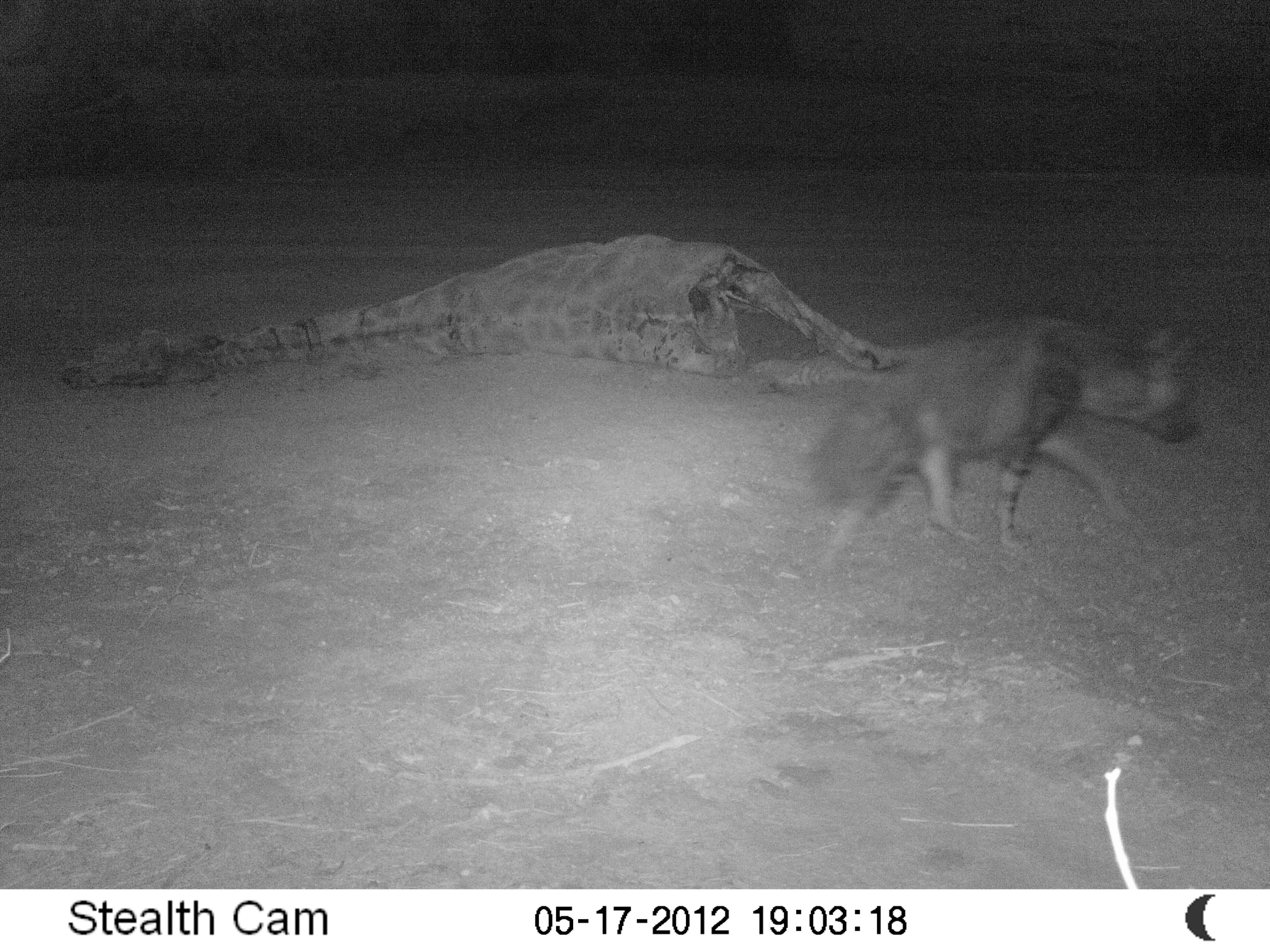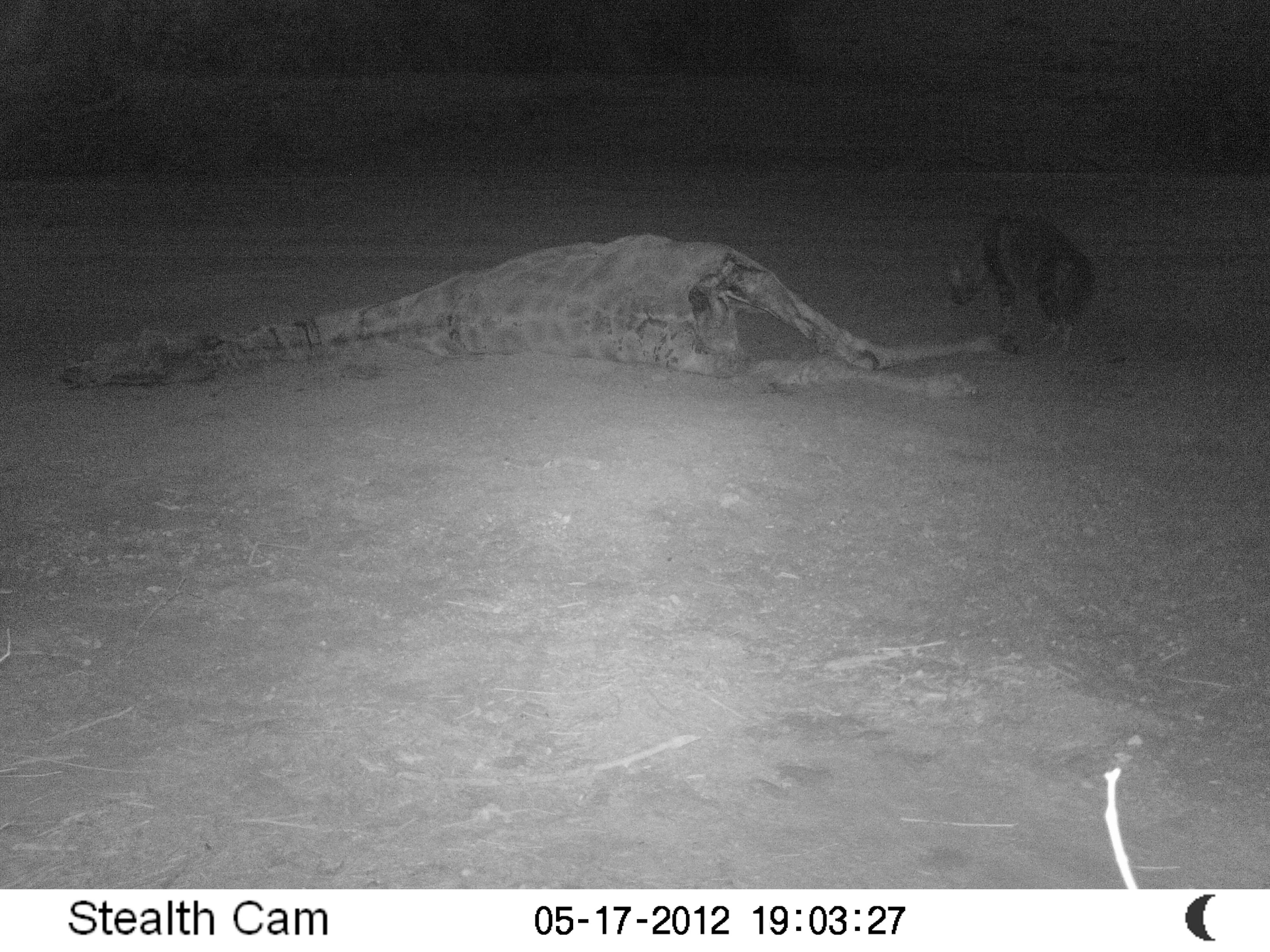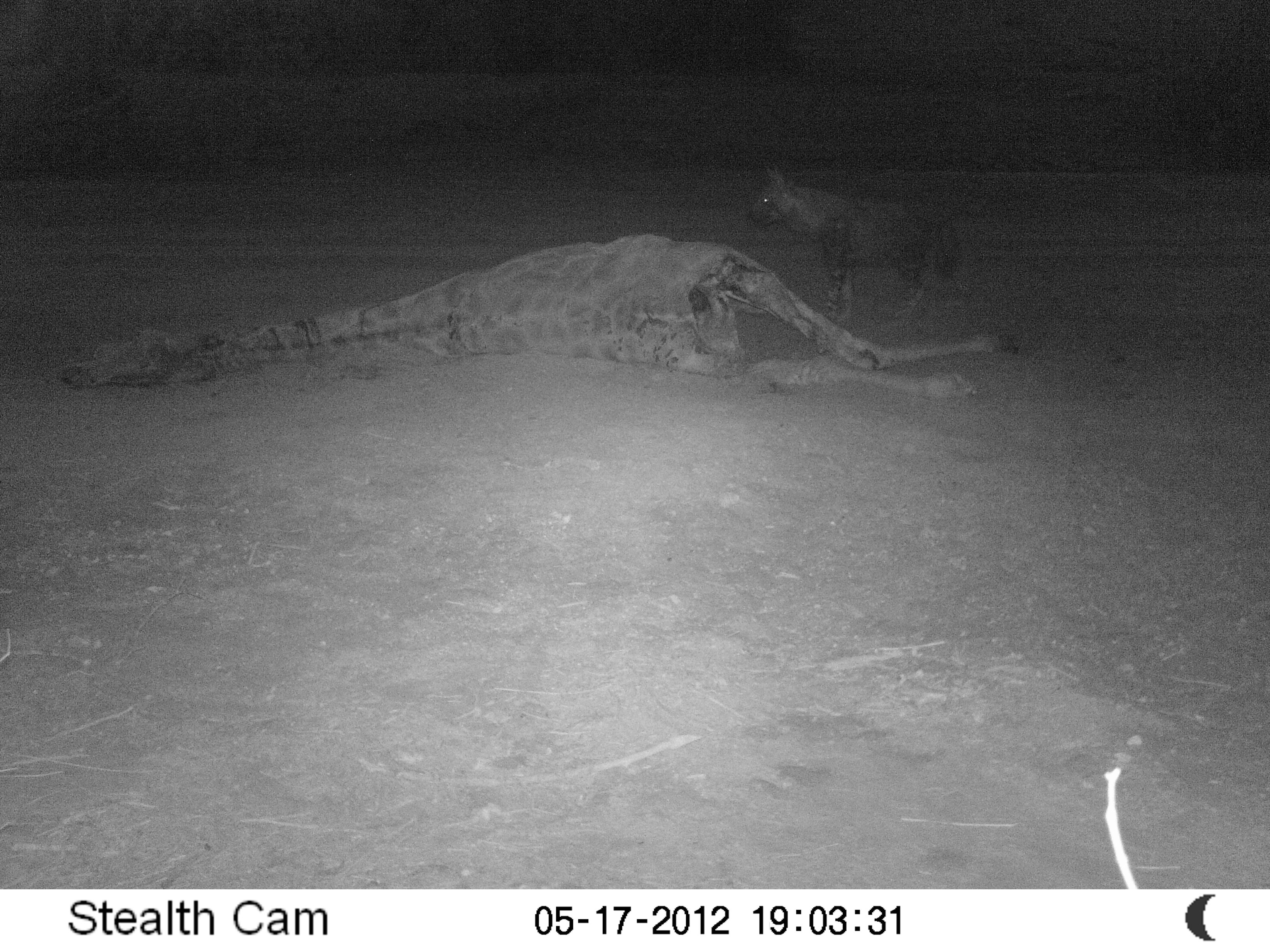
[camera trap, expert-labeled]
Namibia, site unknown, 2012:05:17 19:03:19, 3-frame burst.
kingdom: Animalia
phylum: Chordata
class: Mammalia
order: Carnivora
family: Hyaenidae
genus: Parahyaena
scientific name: Parahyaena brunnea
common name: brown hyena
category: hyaena brunnea